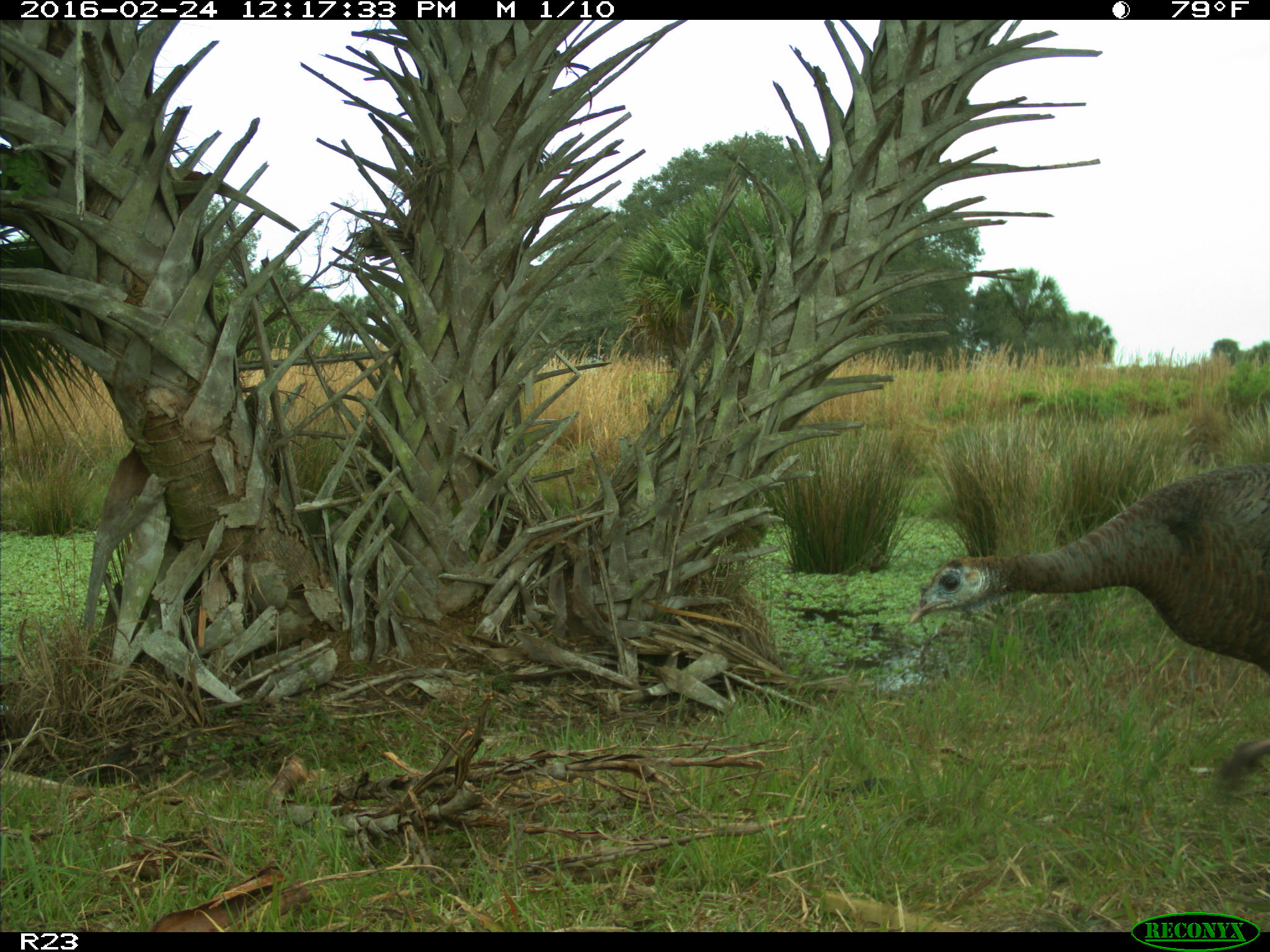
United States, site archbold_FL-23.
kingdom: Animalia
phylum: Chordata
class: Aves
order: Galliformes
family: Phasianidae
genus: Meleagris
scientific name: Meleagris gallopavo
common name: wild turkey